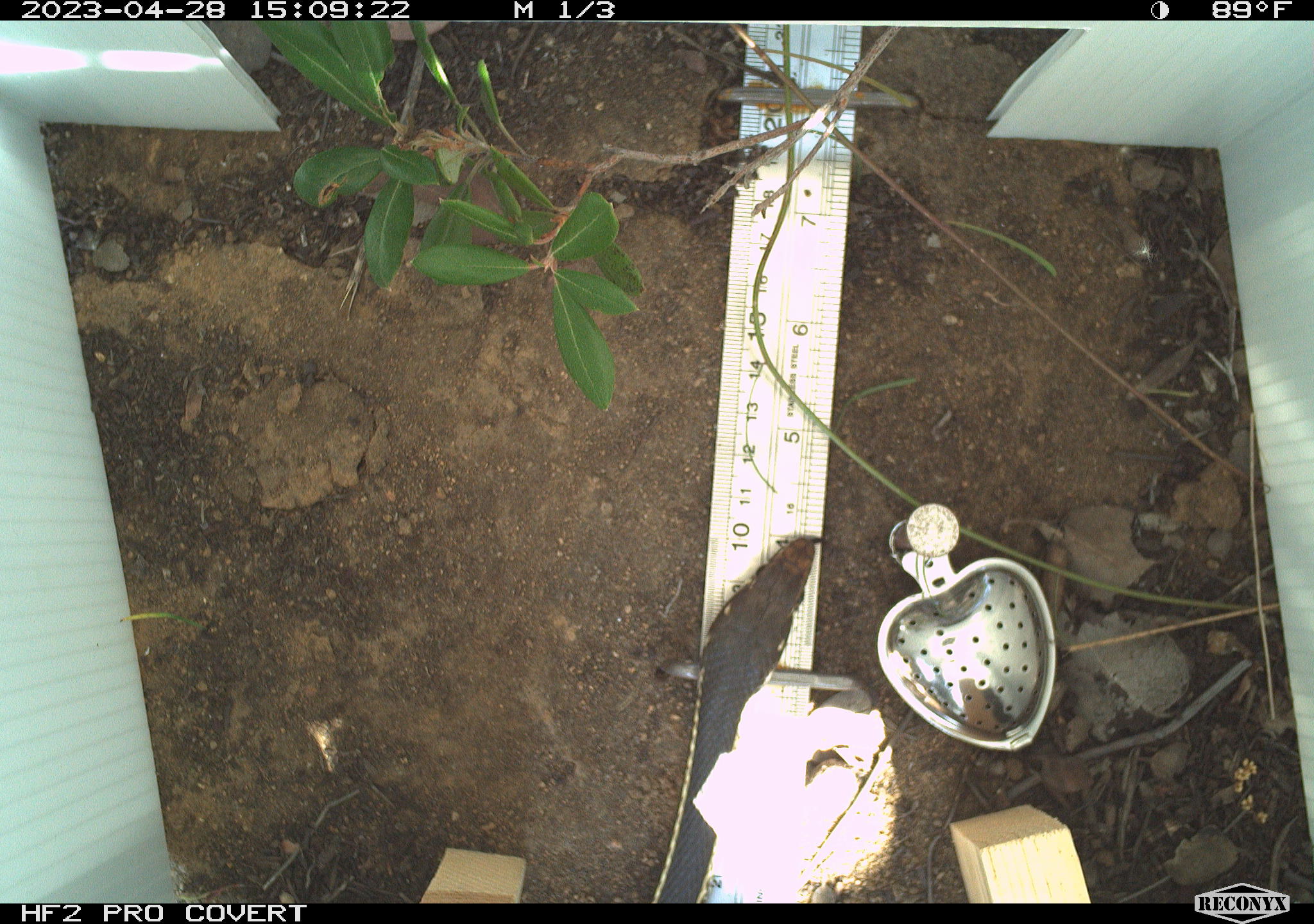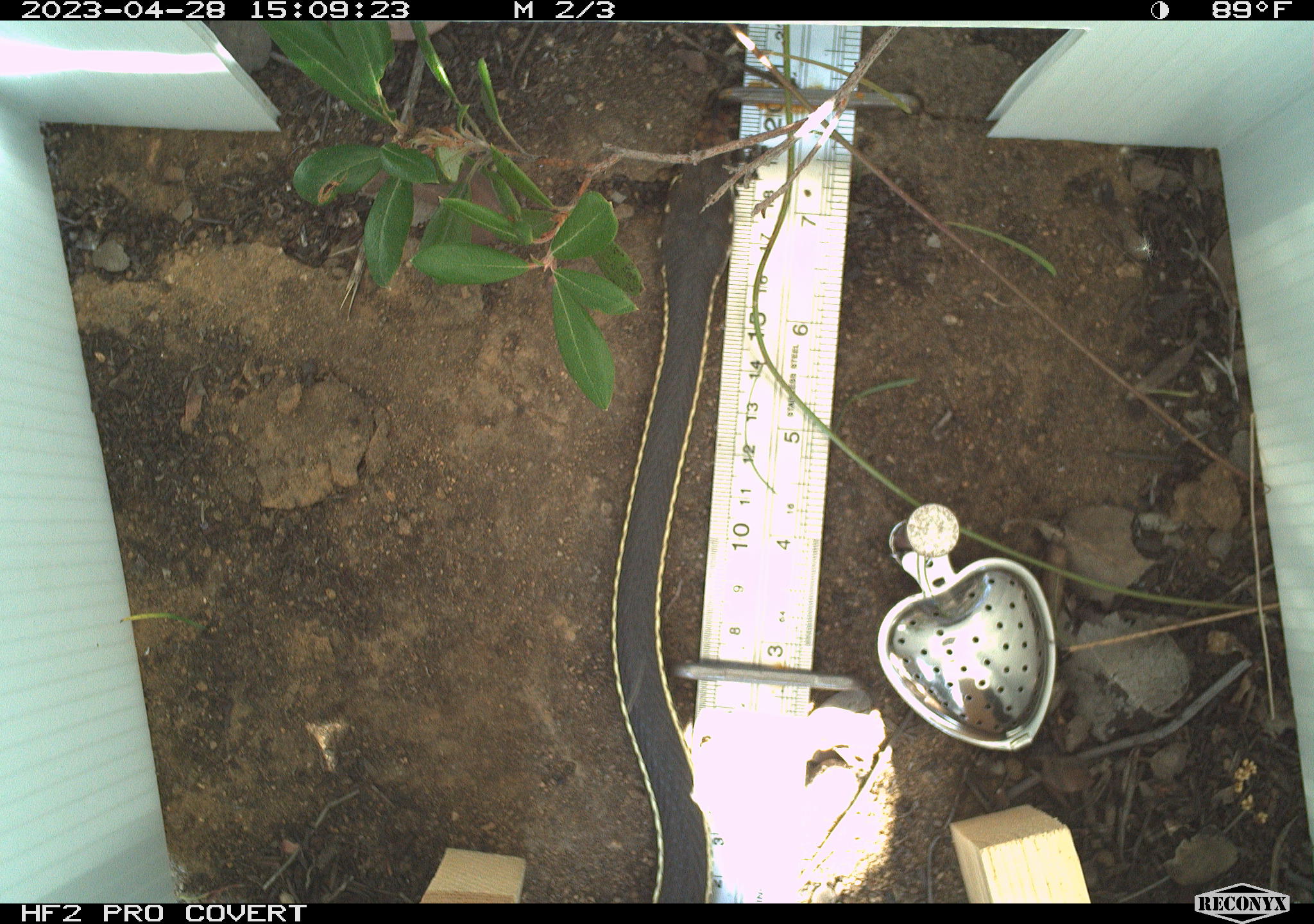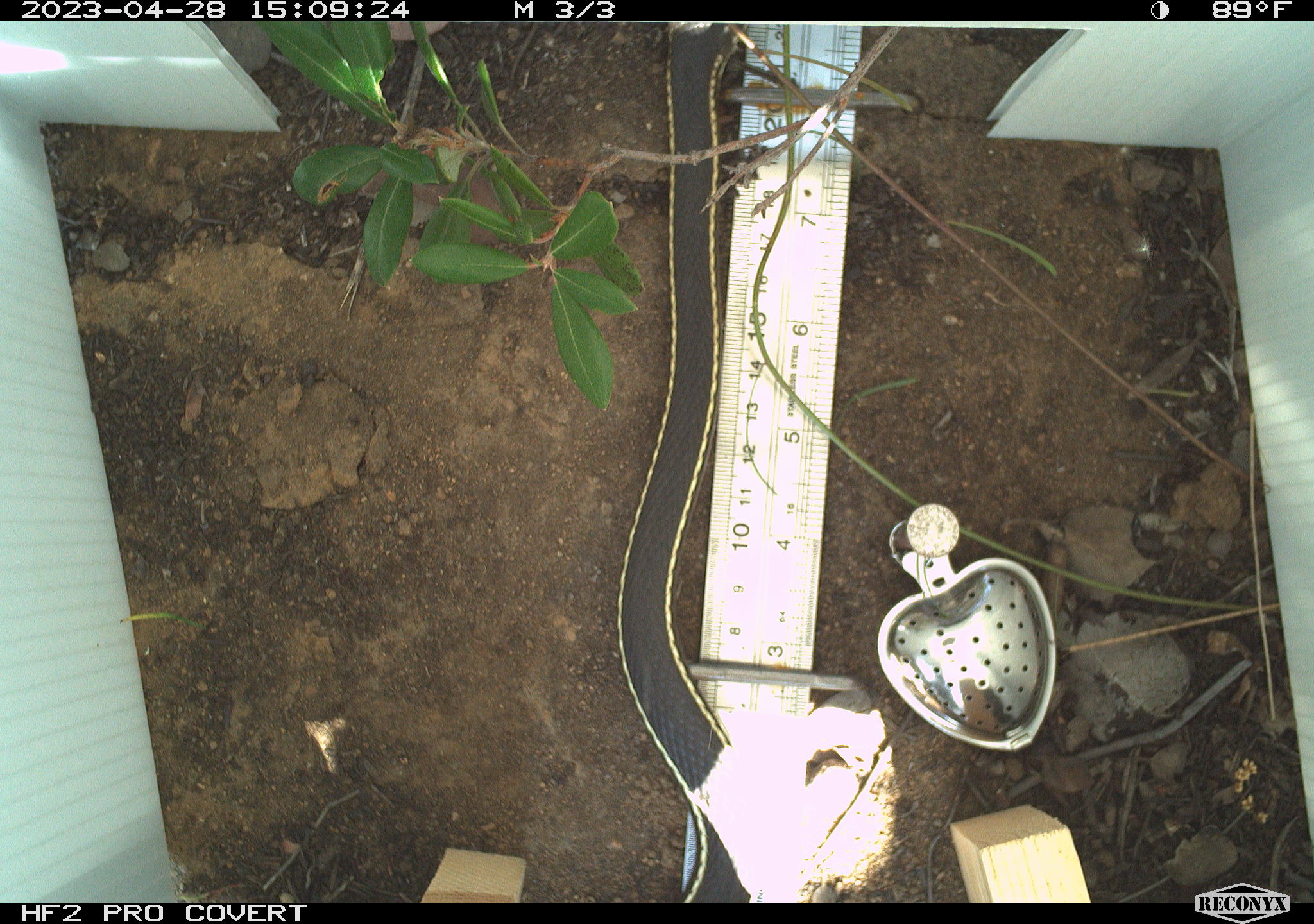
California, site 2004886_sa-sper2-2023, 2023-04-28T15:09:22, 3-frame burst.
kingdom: Animalia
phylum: Chordata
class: Reptilia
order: Squamata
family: Colubridae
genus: Masticophis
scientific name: Masticophis lateralis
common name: striped racer